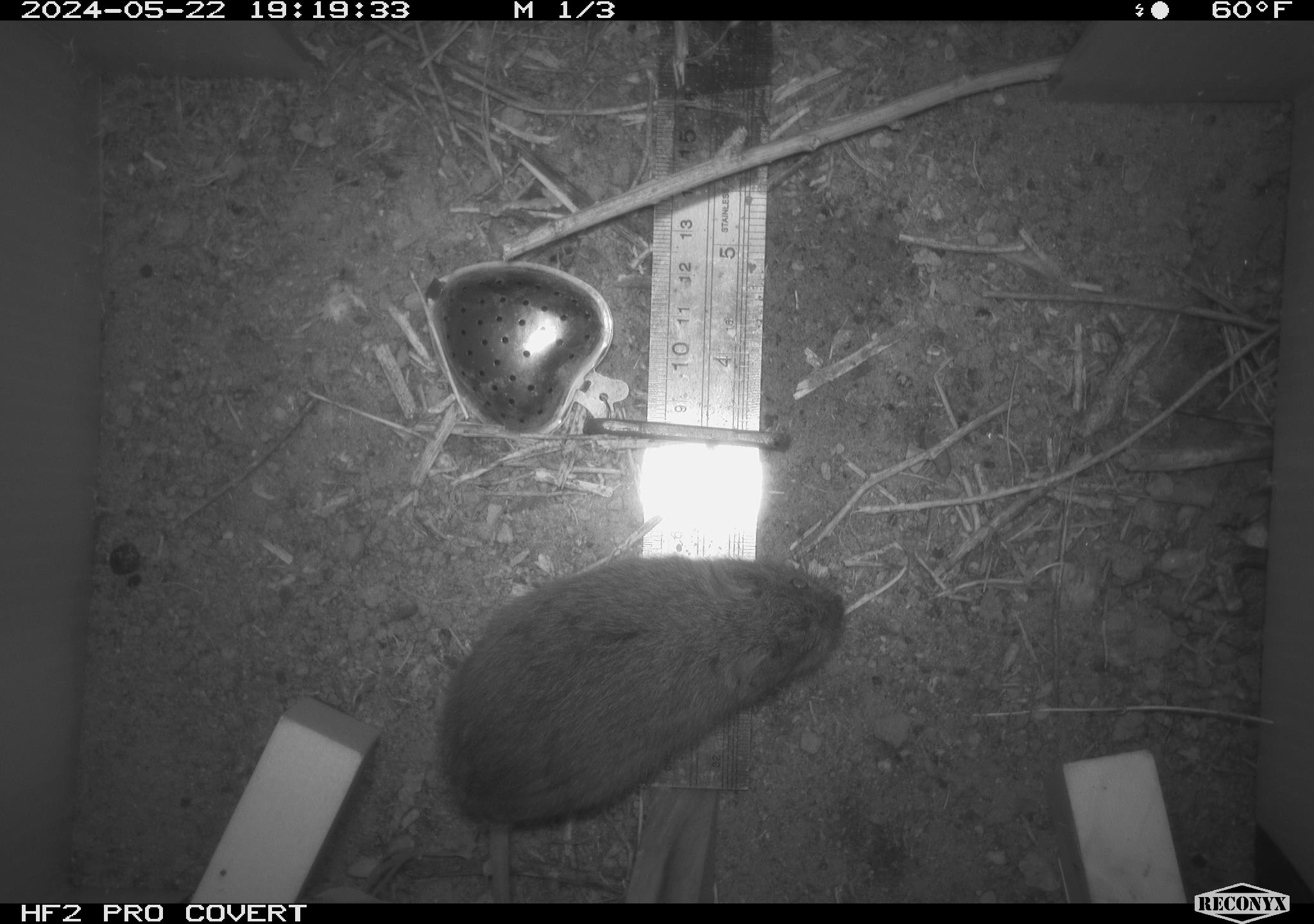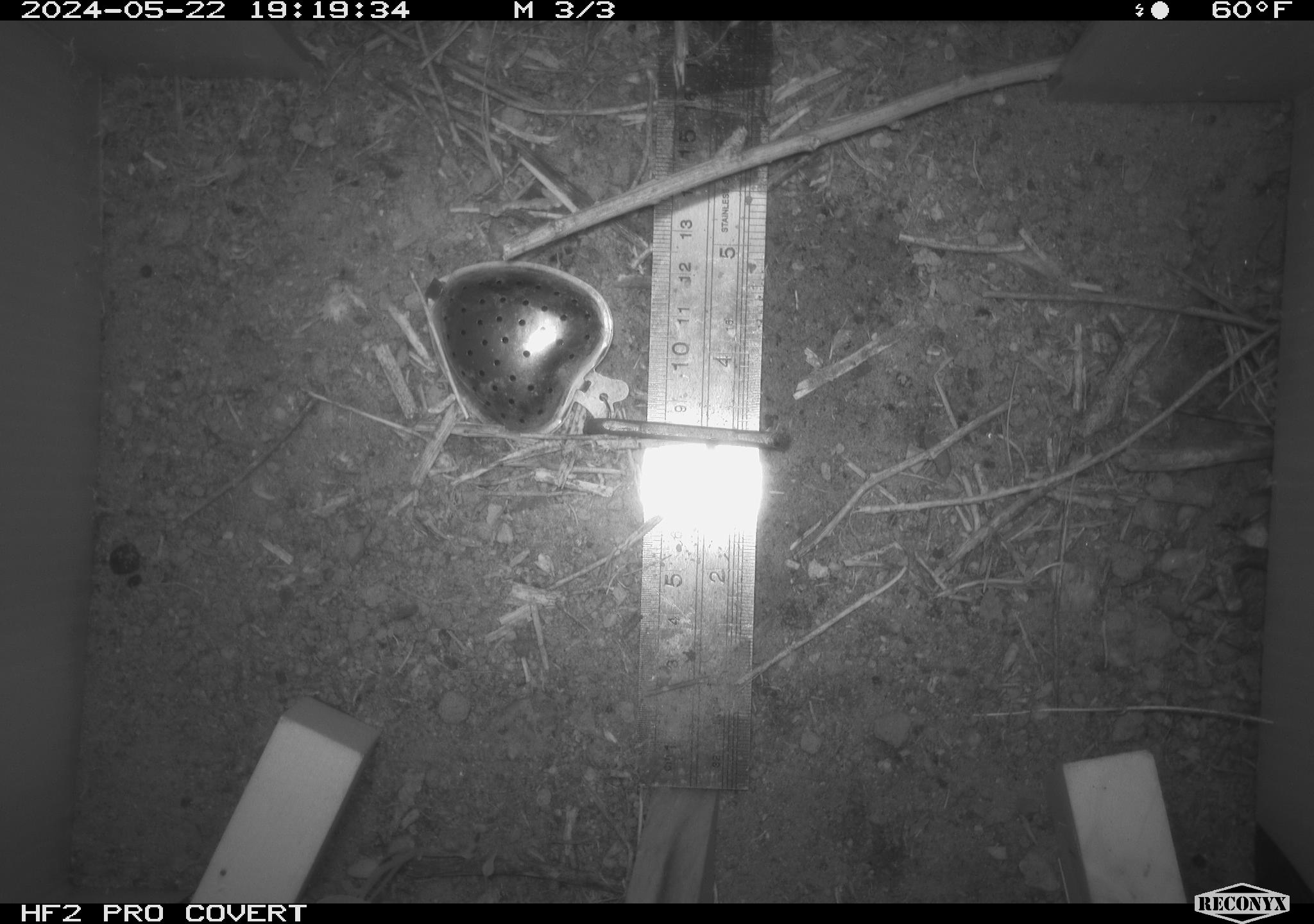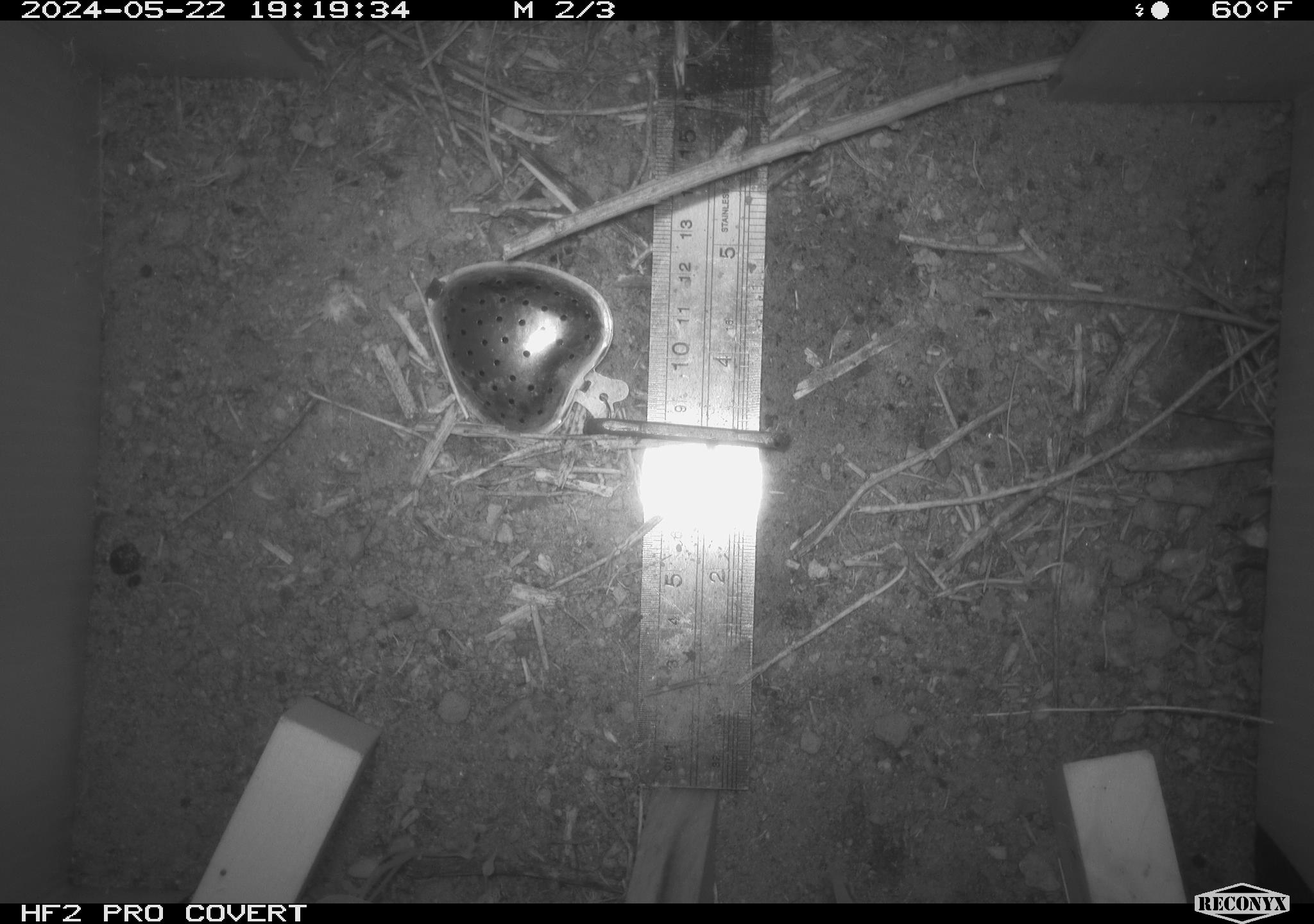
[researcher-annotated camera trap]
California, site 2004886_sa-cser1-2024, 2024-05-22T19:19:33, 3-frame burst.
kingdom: Animalia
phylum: Chordata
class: Mammalia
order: Rodentia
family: Cricetidae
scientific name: Cricetidae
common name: hamsters, voles, lemmings, and allies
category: cricetidae family